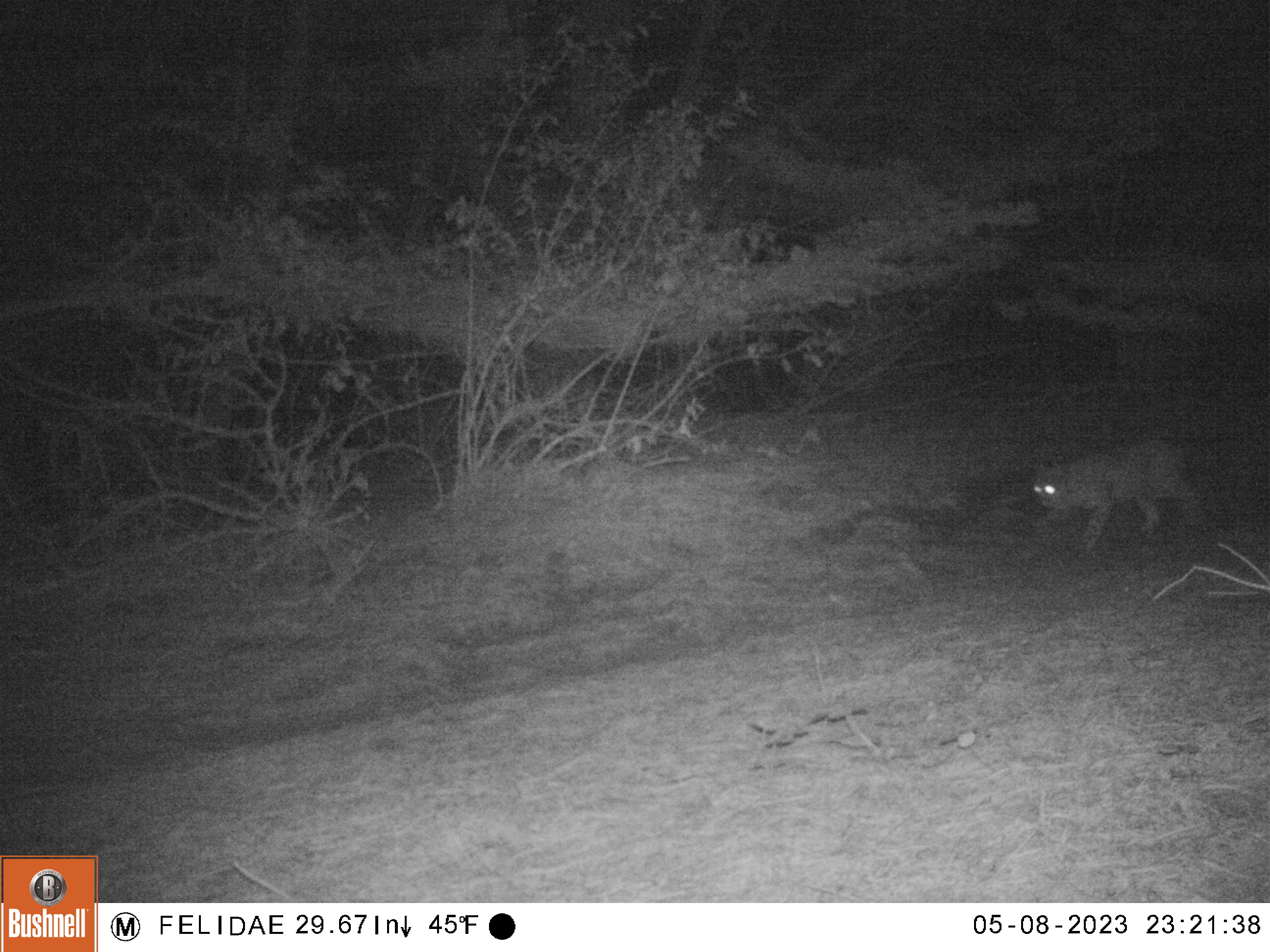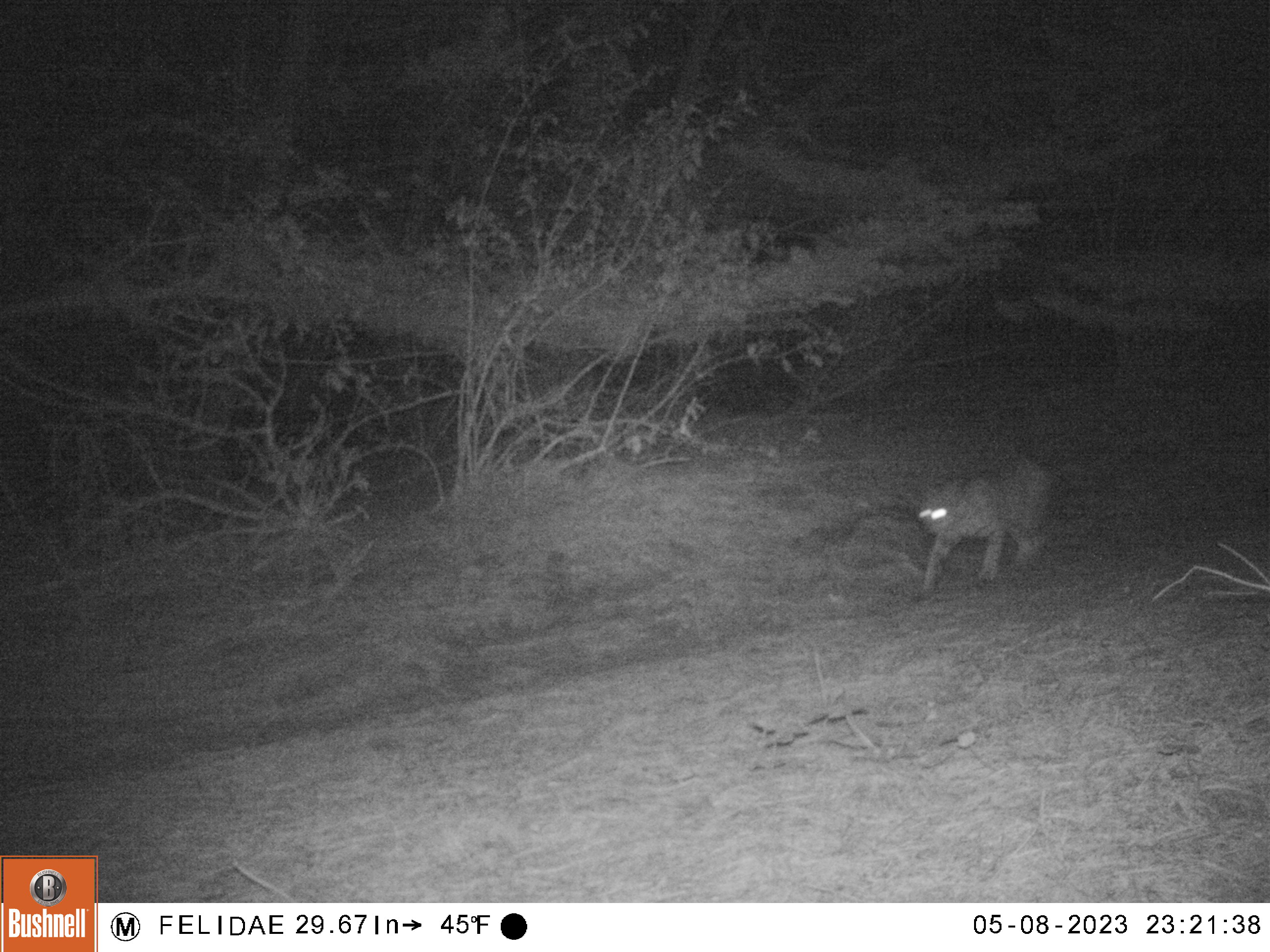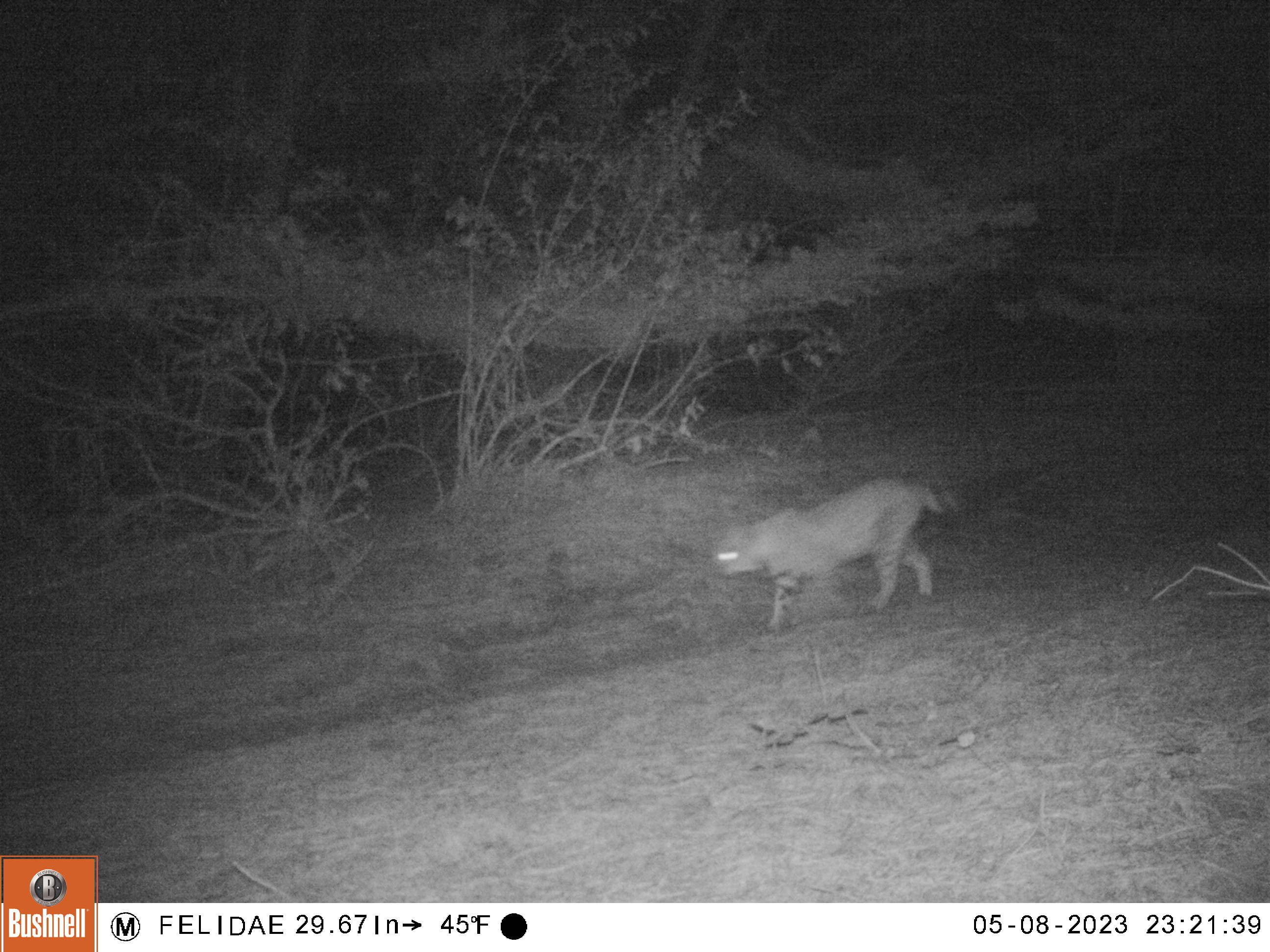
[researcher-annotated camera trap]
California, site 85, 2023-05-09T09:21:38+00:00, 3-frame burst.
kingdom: Animalia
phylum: Chordata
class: Mammalia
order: Carnivora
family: Felidae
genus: Lynx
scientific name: Lynx rufus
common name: bobcat